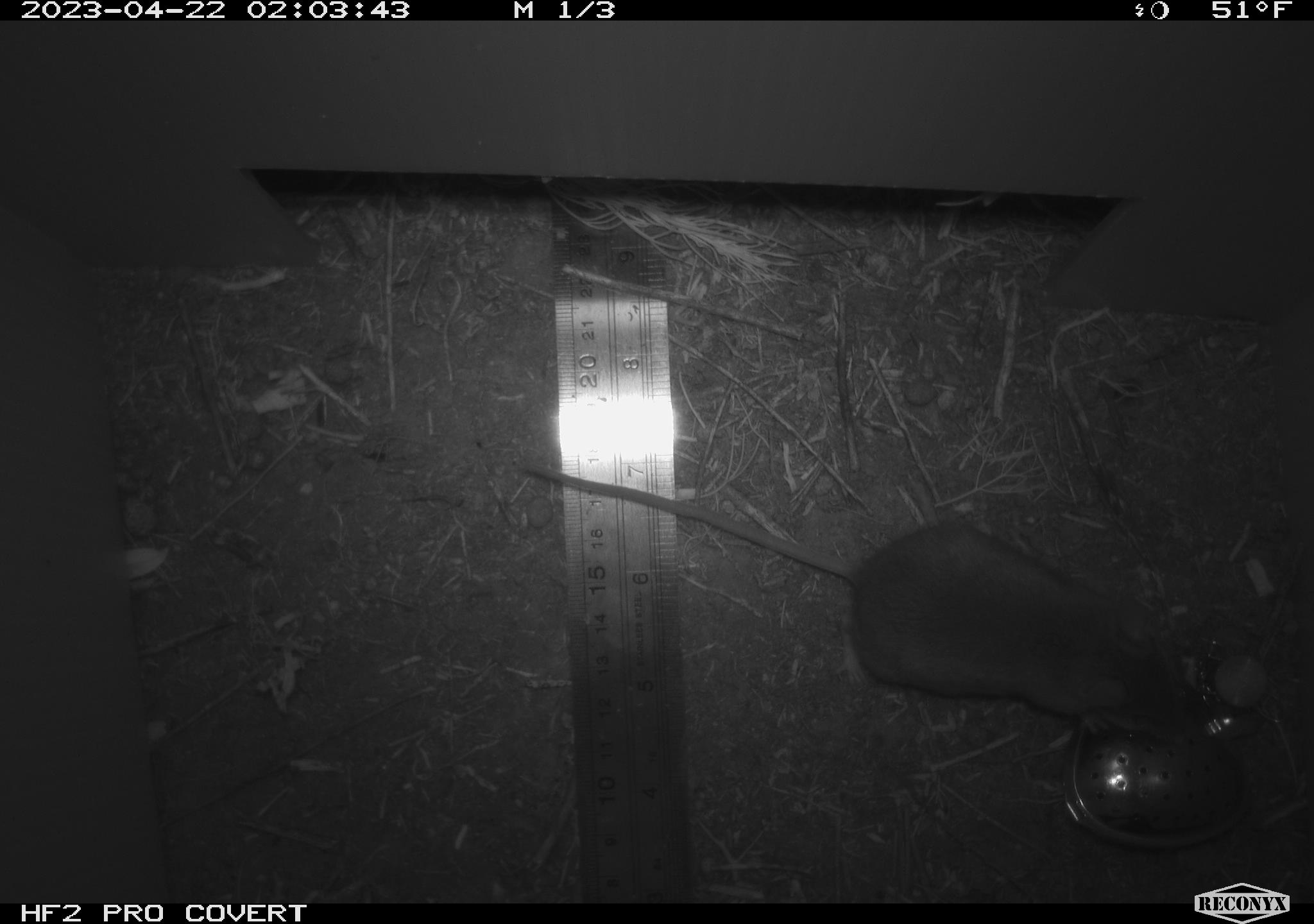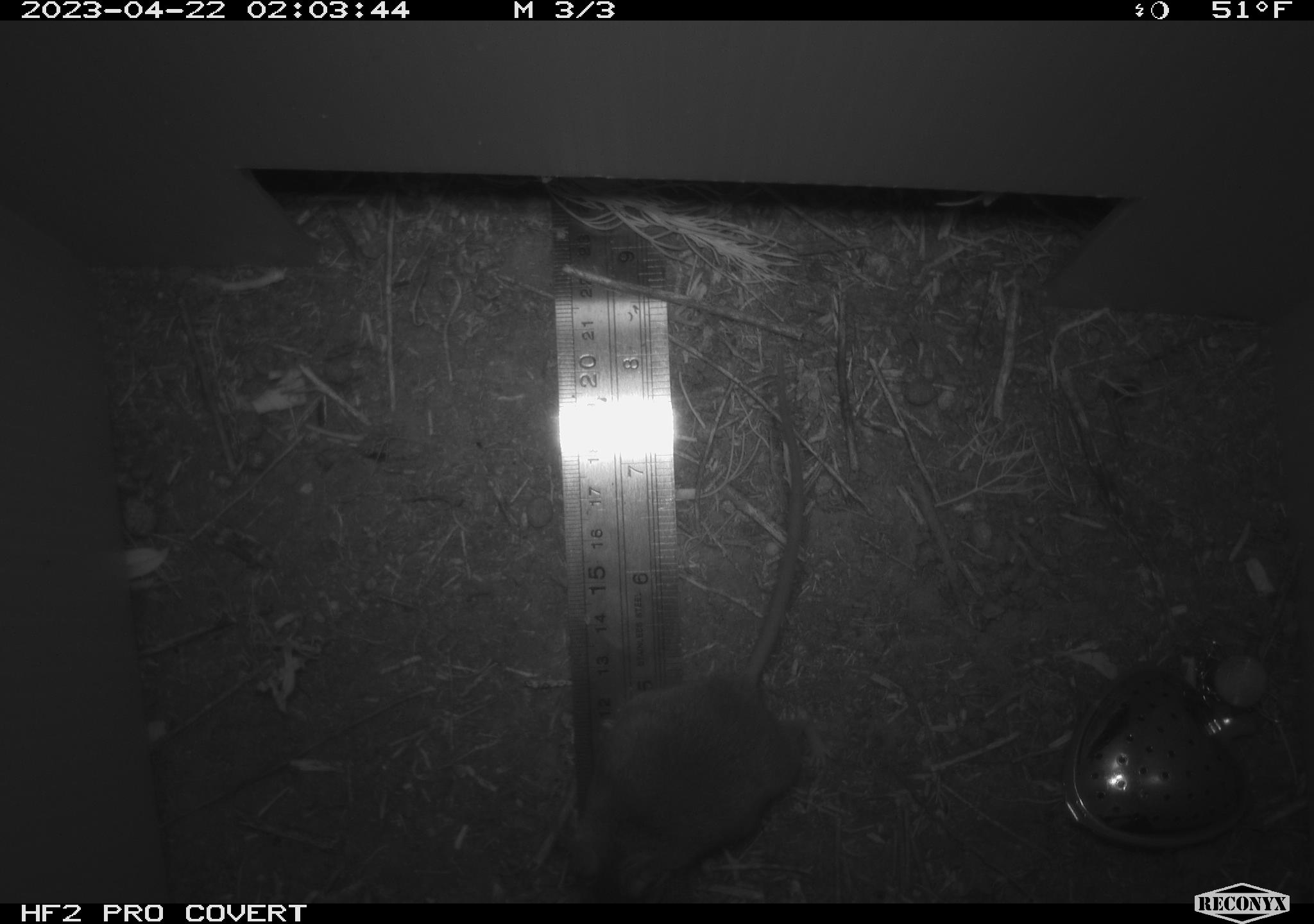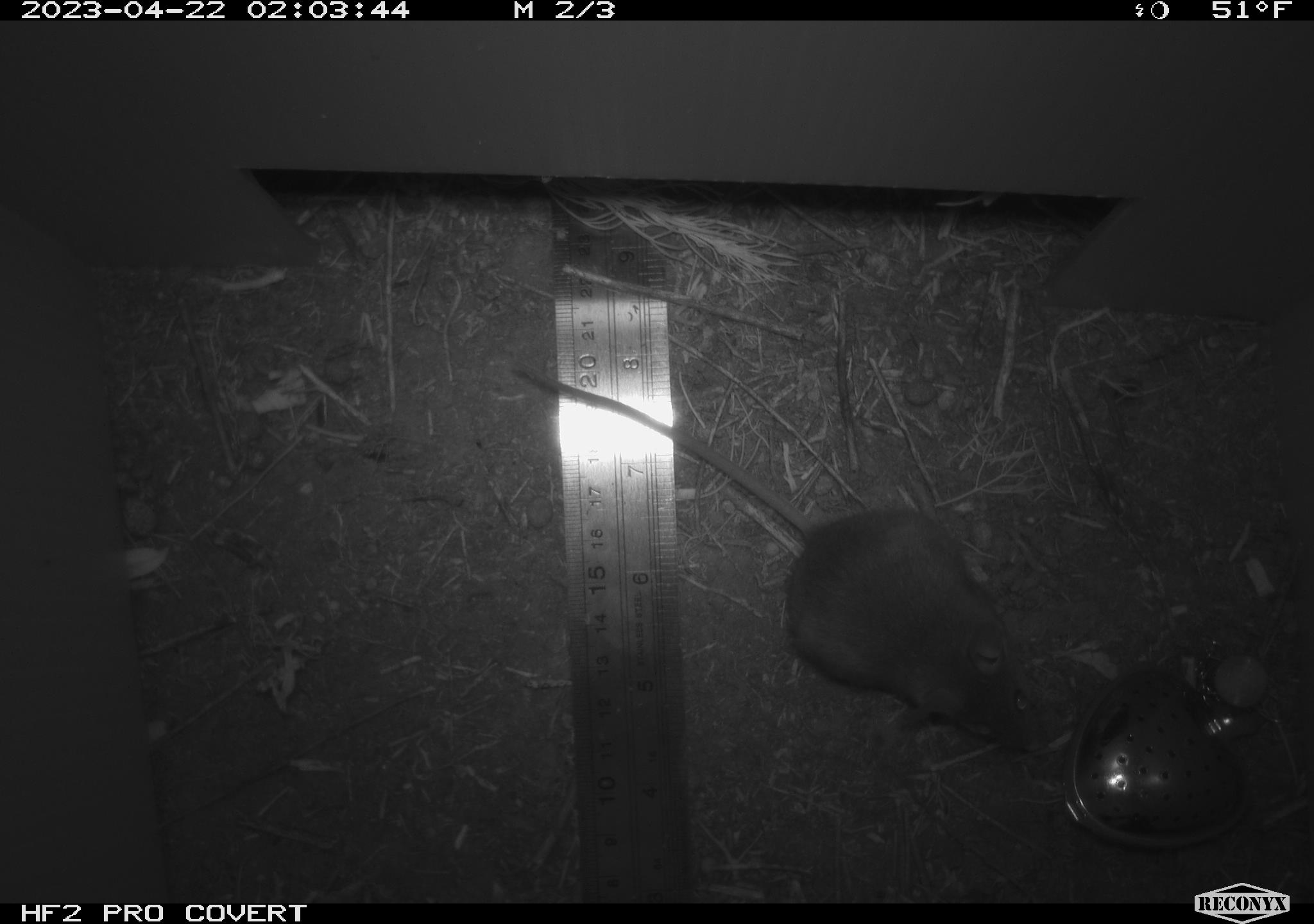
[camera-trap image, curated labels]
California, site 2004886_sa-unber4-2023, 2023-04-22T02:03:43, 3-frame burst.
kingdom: Animalia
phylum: Chordata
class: Mammalia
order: Rodentia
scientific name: Rodentia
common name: mouse species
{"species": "mouse species (Rodentia)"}